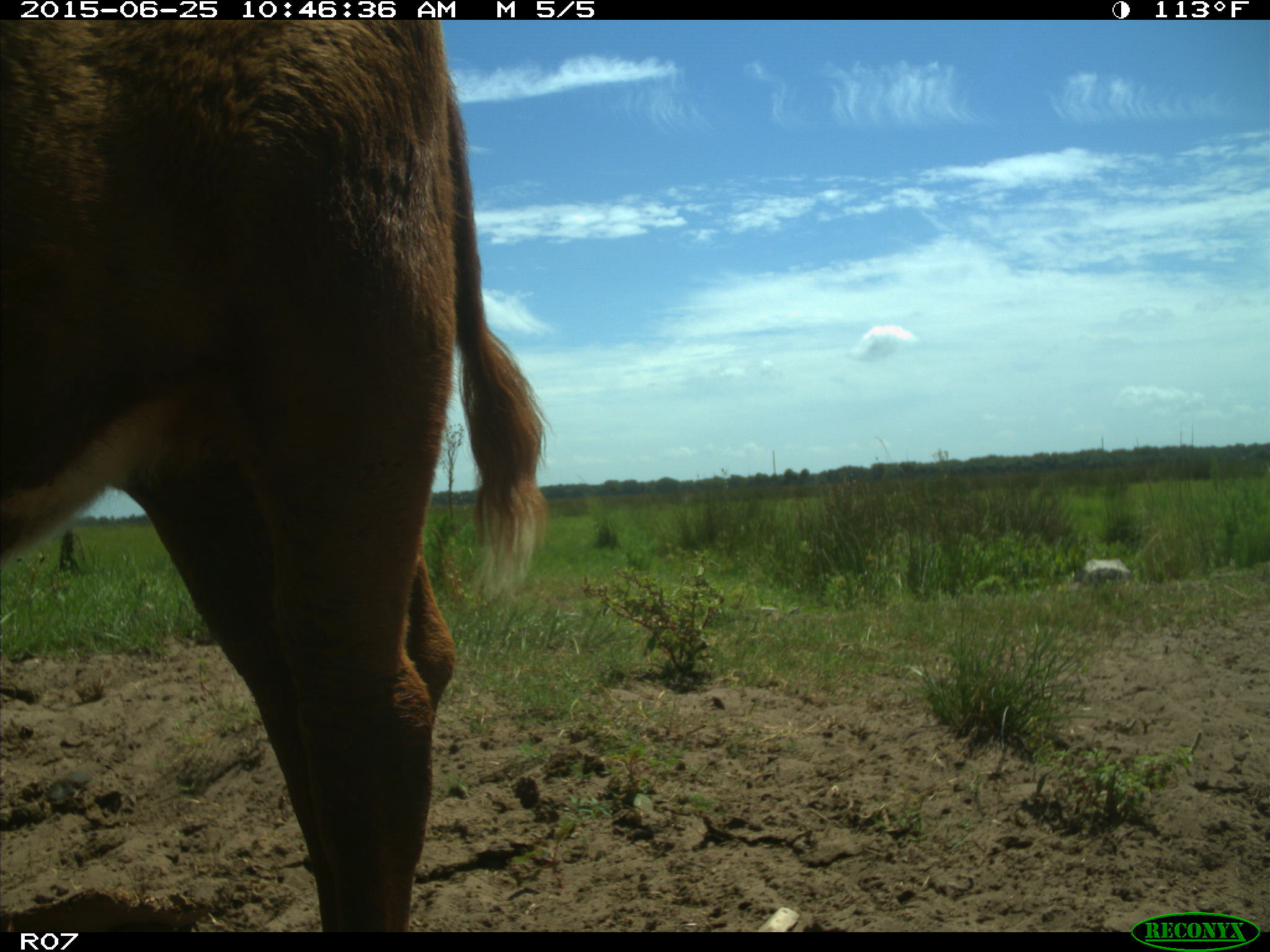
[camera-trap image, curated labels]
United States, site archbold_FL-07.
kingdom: Animalia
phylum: Chordata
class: Mammalia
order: Artiodactyla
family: Bovidae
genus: Bos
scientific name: Bos taurus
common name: domestic cow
Bos taurus (domestic cow).